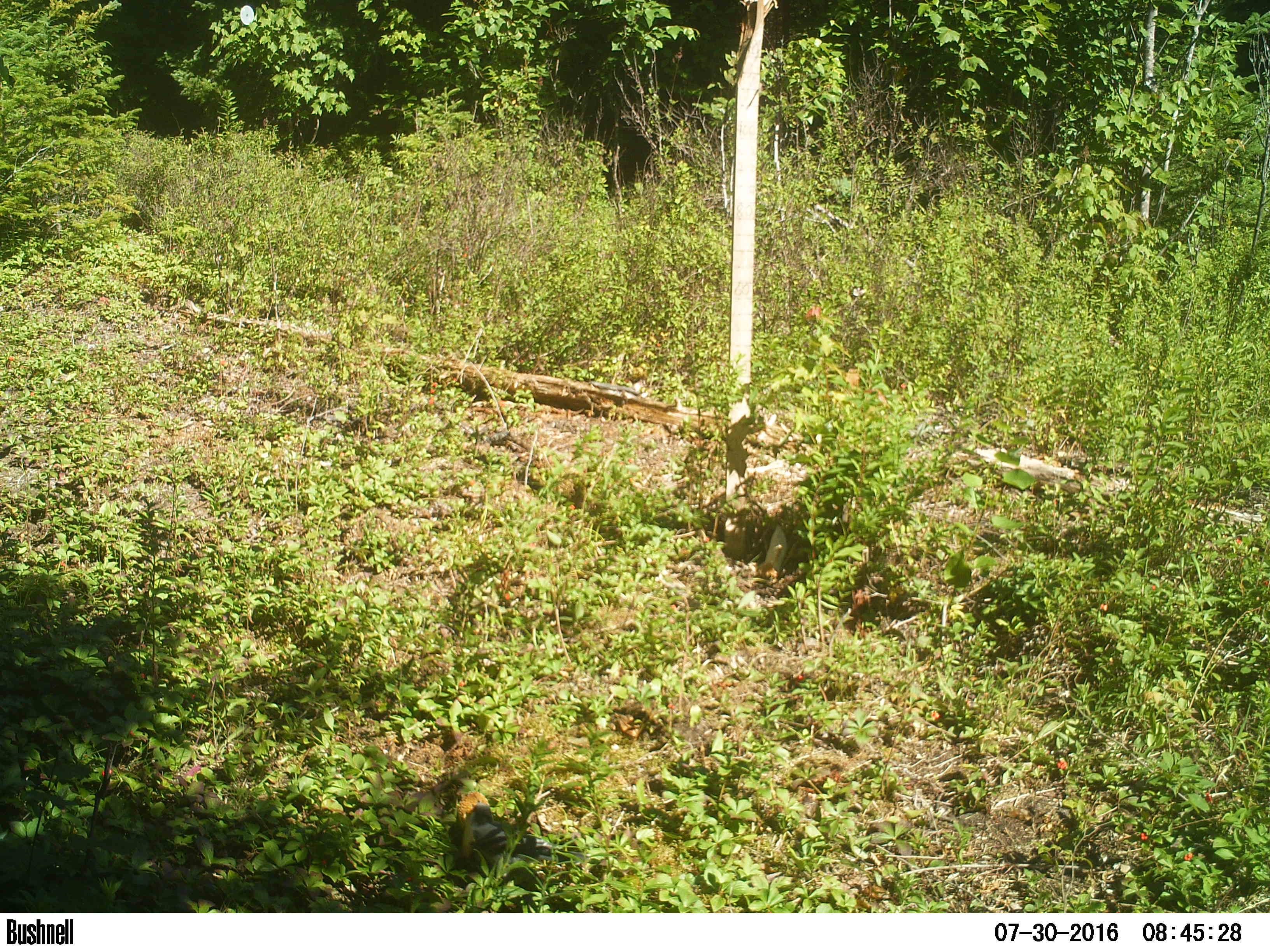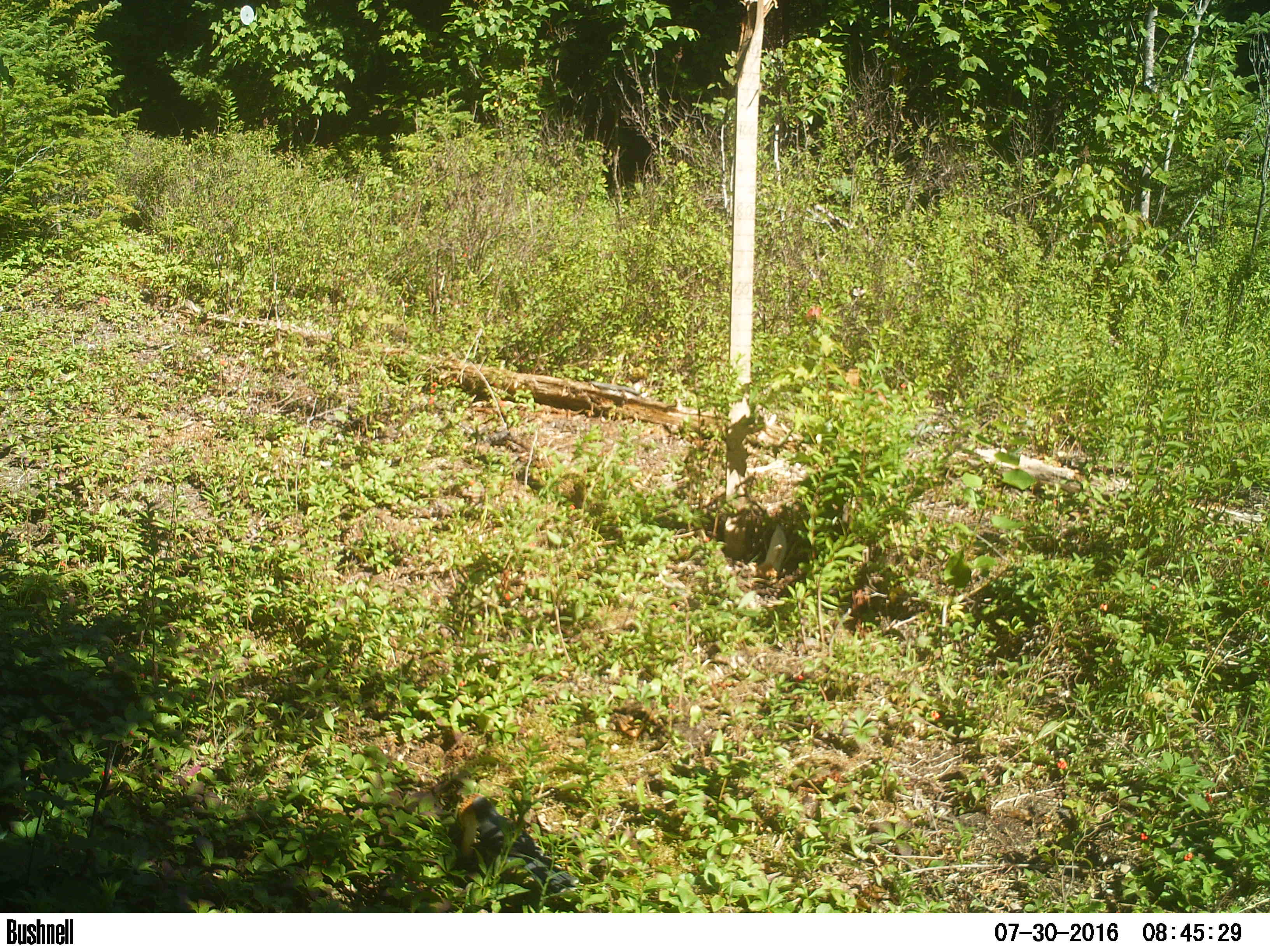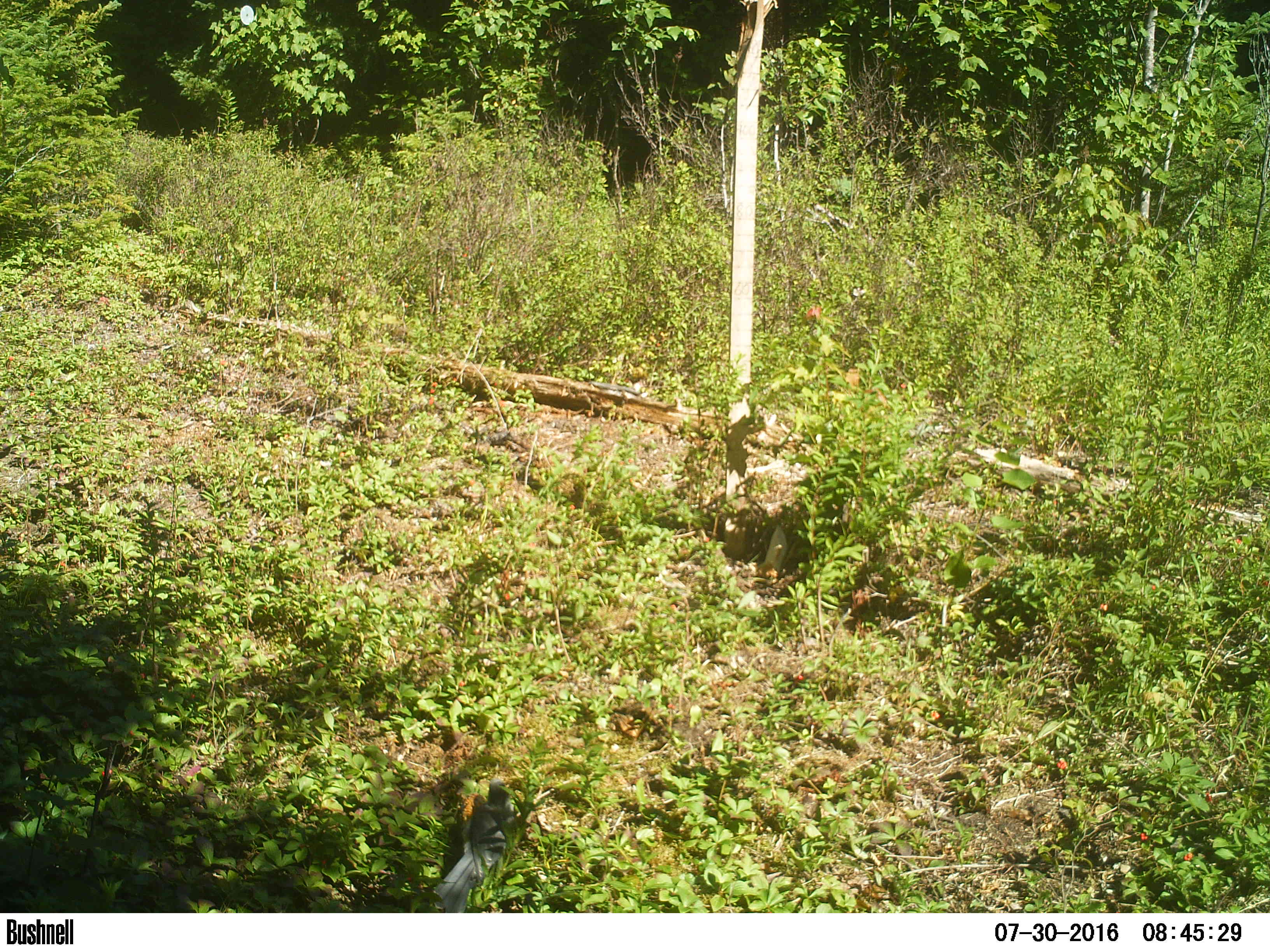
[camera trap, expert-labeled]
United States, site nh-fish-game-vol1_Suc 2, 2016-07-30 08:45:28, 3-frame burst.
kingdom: Animalia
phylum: Chordata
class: Aves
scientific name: Aves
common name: bird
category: bird sp.